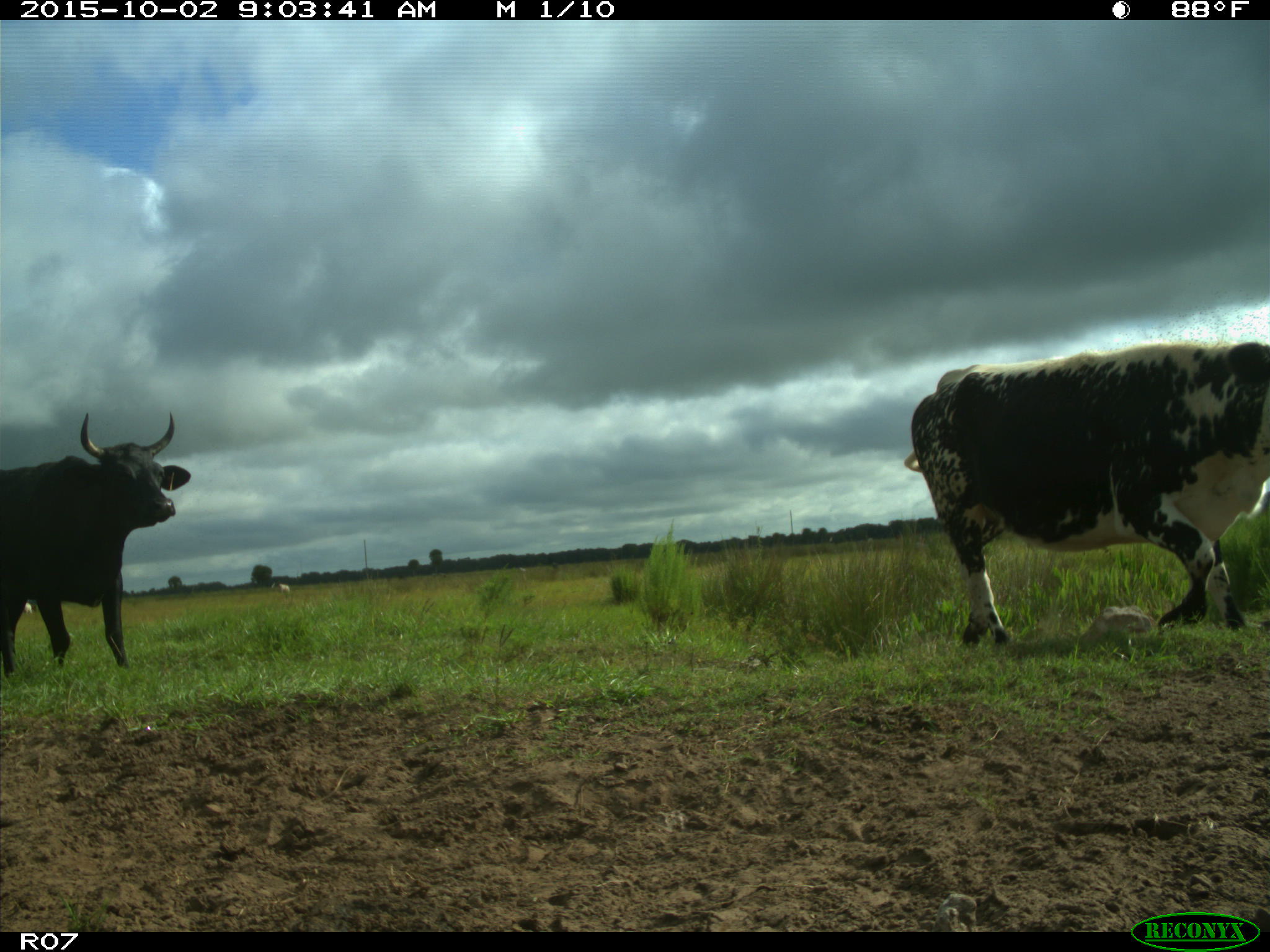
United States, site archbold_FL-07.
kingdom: Animalia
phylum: Chordata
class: Mammalia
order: Artiodactyla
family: Bovidae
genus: Bos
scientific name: Bos taurus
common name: domestic cow